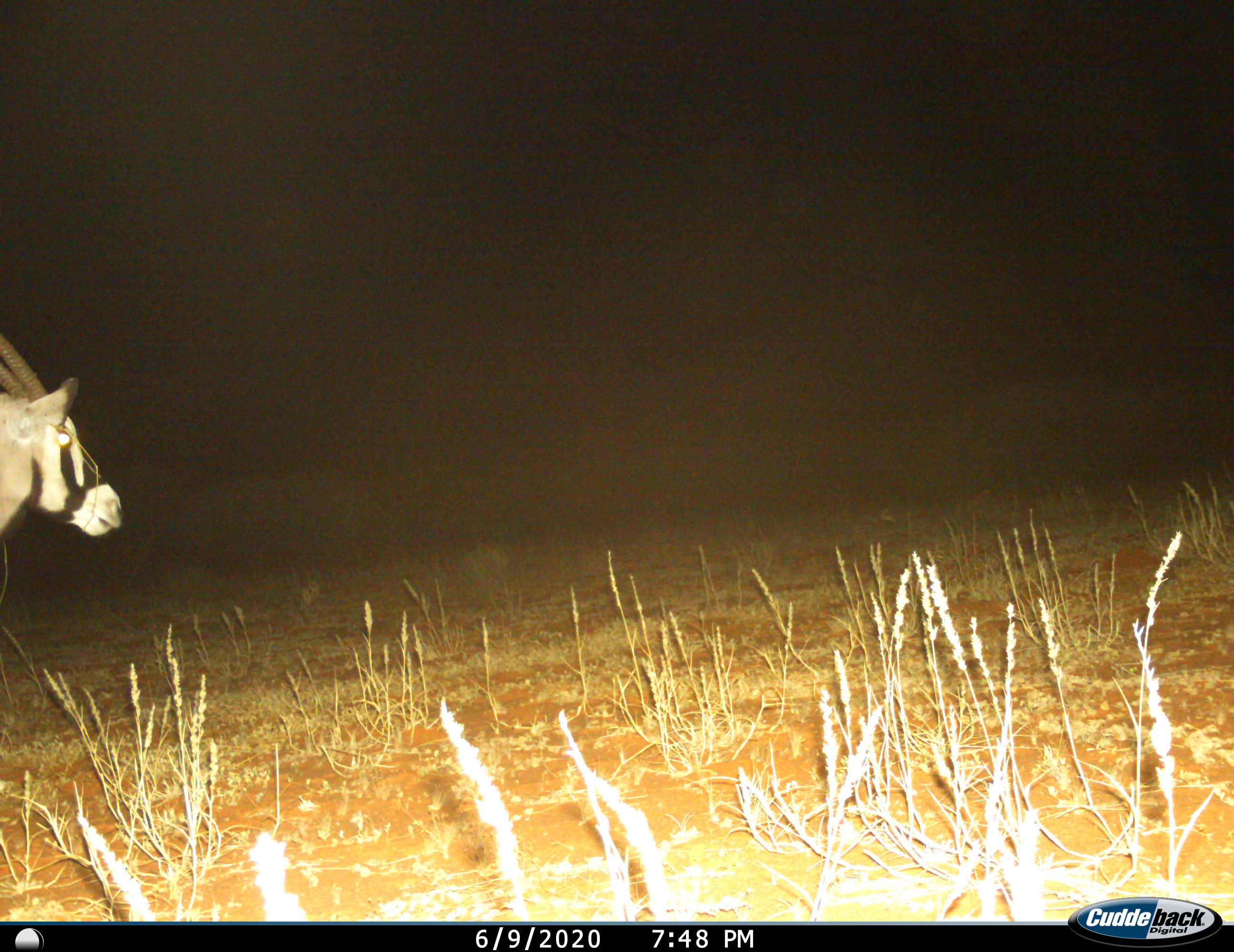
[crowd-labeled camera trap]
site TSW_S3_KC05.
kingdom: Animalia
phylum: Chordata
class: Mammalia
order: Artiodactyla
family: Bovidae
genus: Oryx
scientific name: Oryx gazella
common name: gemsbok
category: oryx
Oryx (gemsbok) (Oryx gazella), count 1. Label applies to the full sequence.